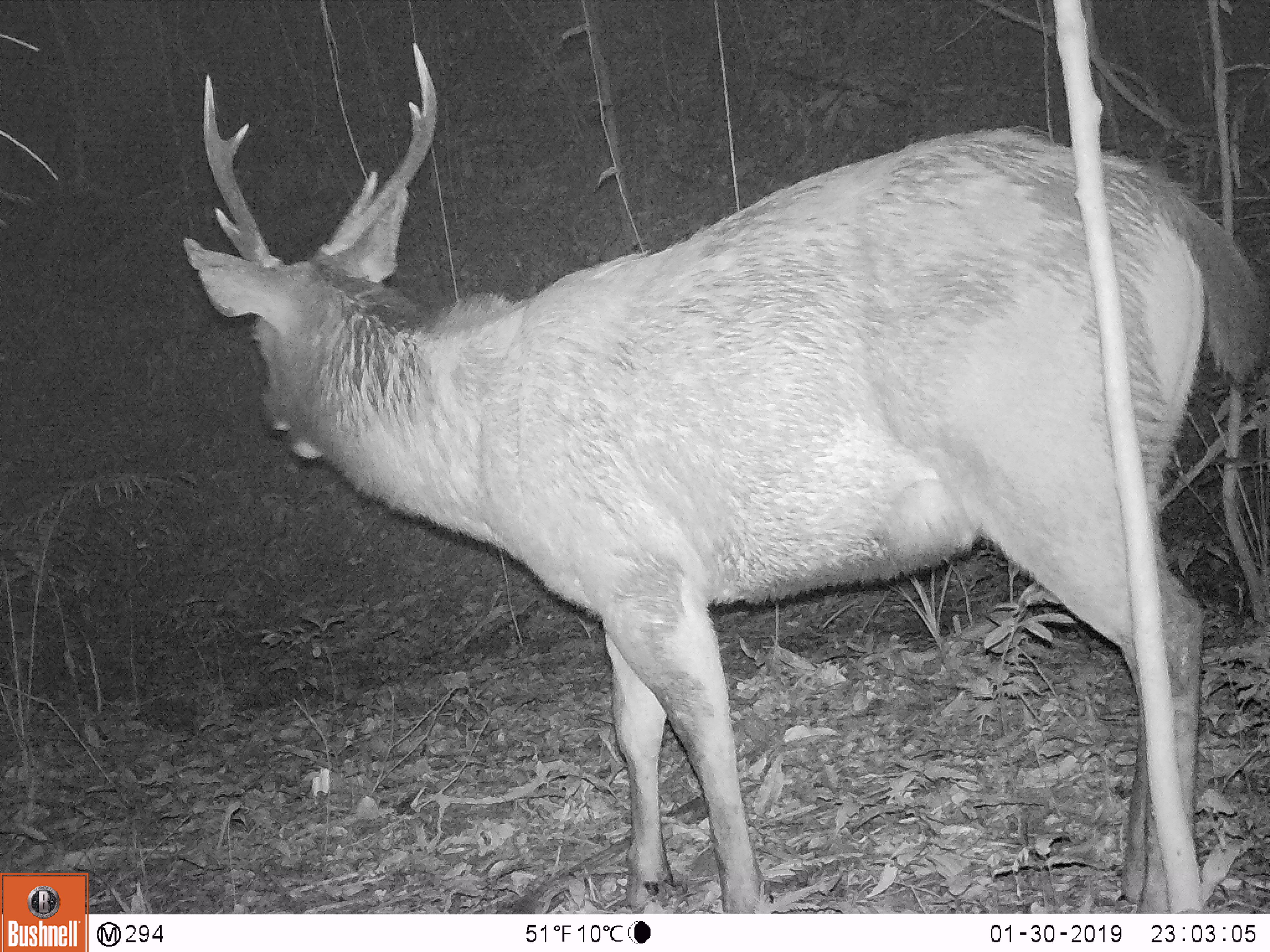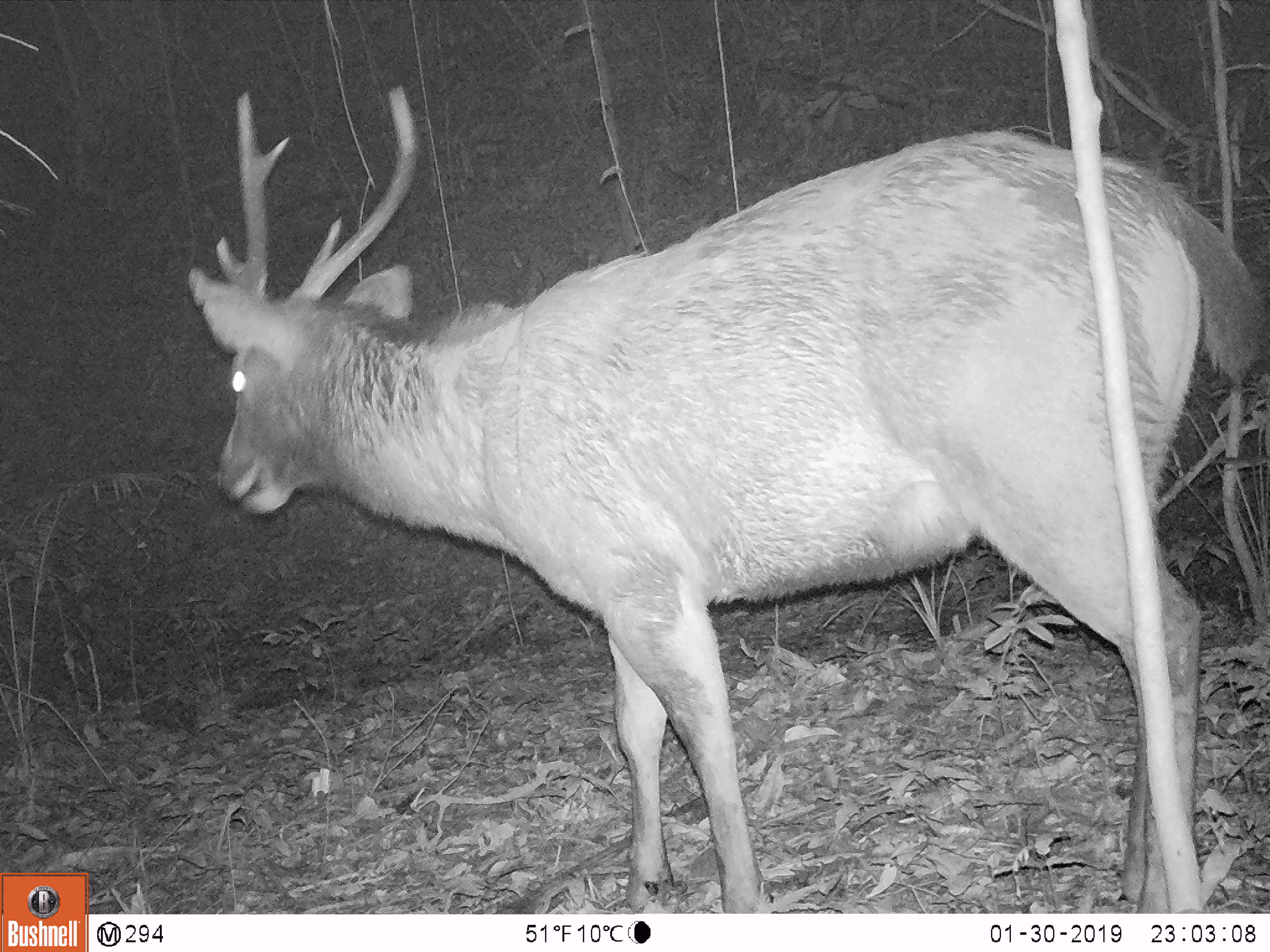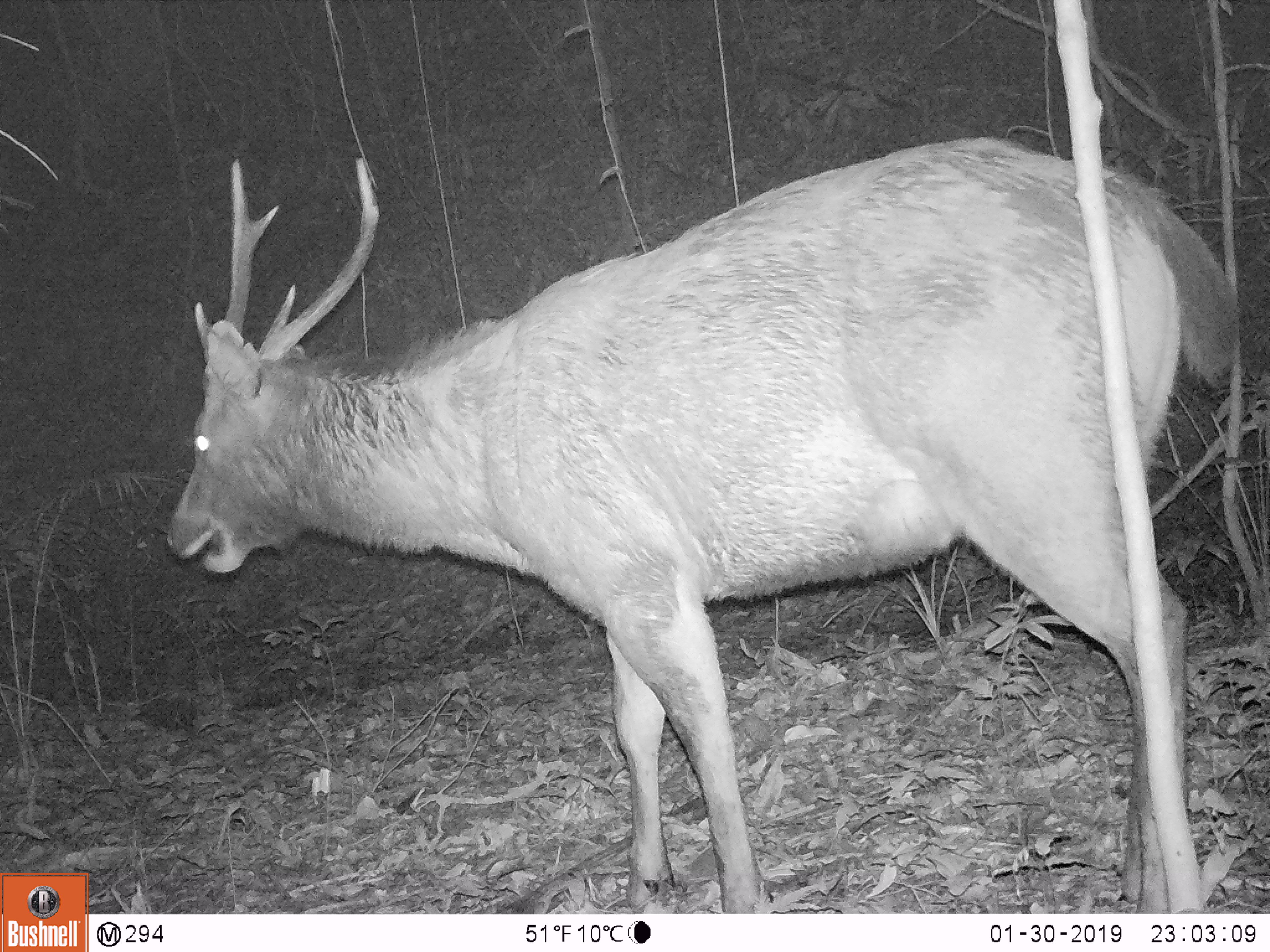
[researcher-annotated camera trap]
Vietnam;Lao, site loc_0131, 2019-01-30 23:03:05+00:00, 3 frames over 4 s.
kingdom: Animalia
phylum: Chordata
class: Mammalia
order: Artiodactyla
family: Cervidae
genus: Rusa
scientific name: Rusa unicolor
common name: sambar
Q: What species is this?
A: Sambar (Rusa unicolor).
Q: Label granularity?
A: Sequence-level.